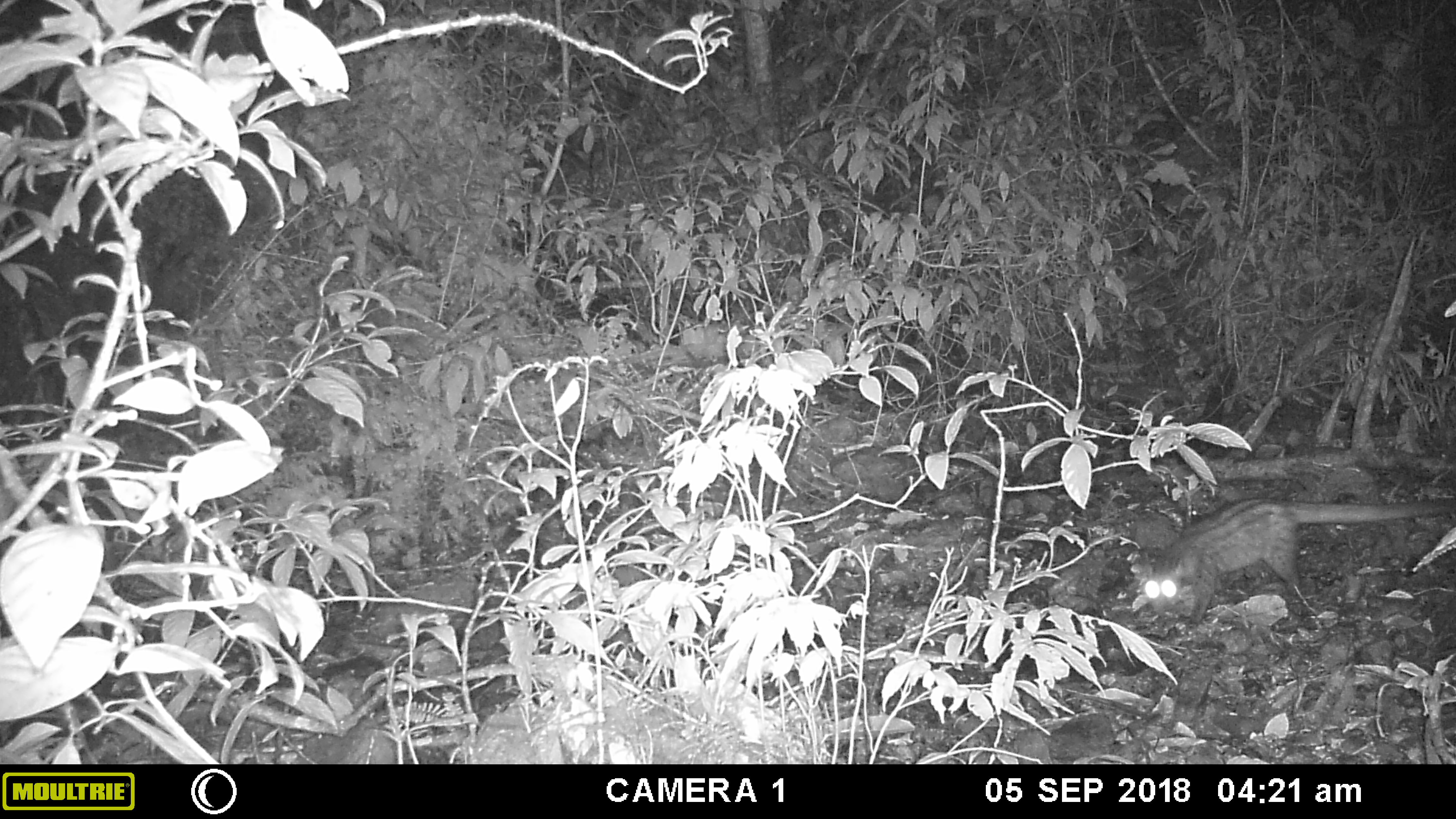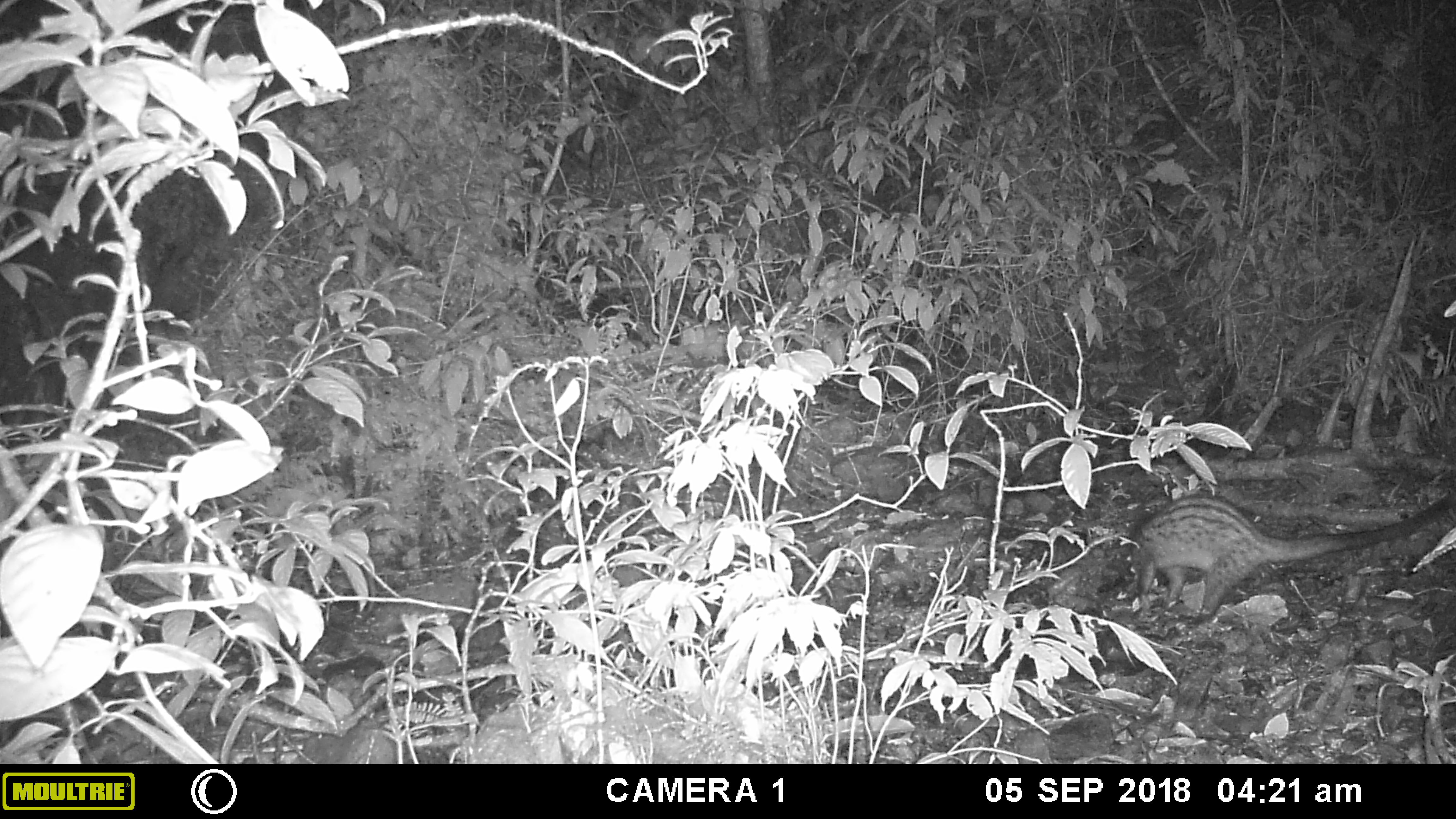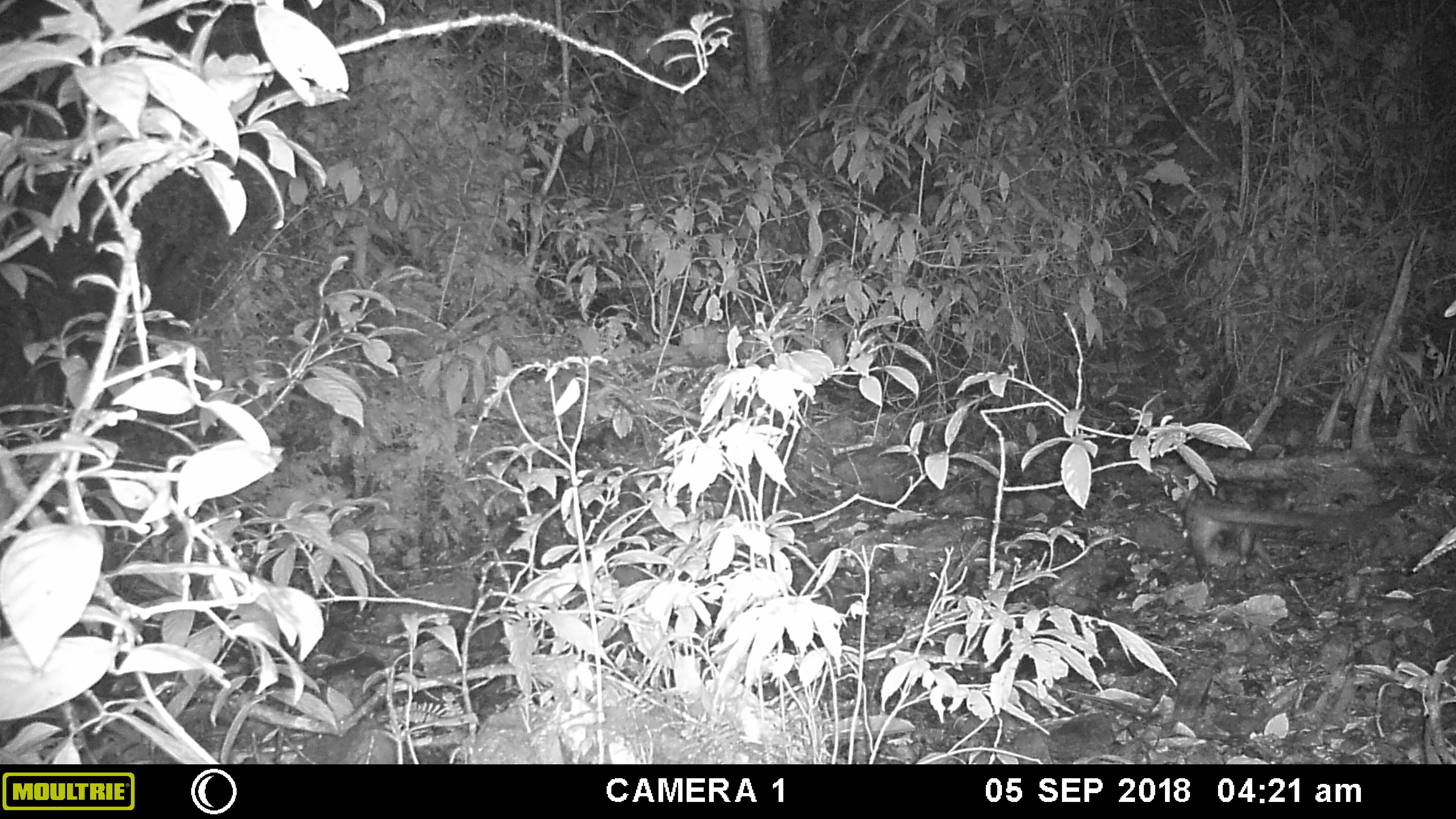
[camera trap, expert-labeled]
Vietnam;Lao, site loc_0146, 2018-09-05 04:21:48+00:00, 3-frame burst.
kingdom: Animalia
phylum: Chordata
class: Mammalia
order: Carnivora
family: Viverridae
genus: Paradoxurus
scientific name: Paradoxurus hermaphroditus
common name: common palm civet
Common palm civet (Paradoxurus hermaphroditus). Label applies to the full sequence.